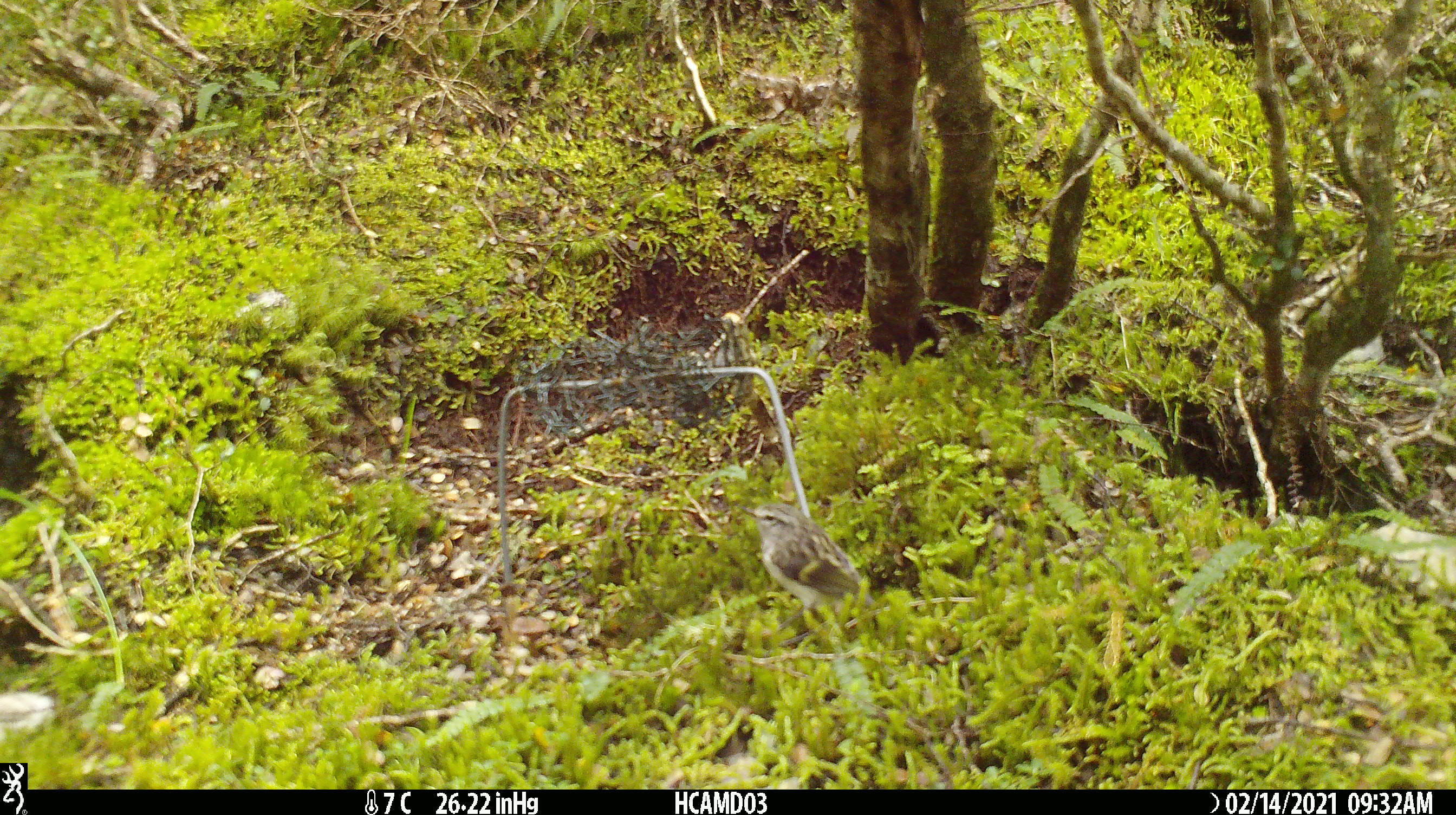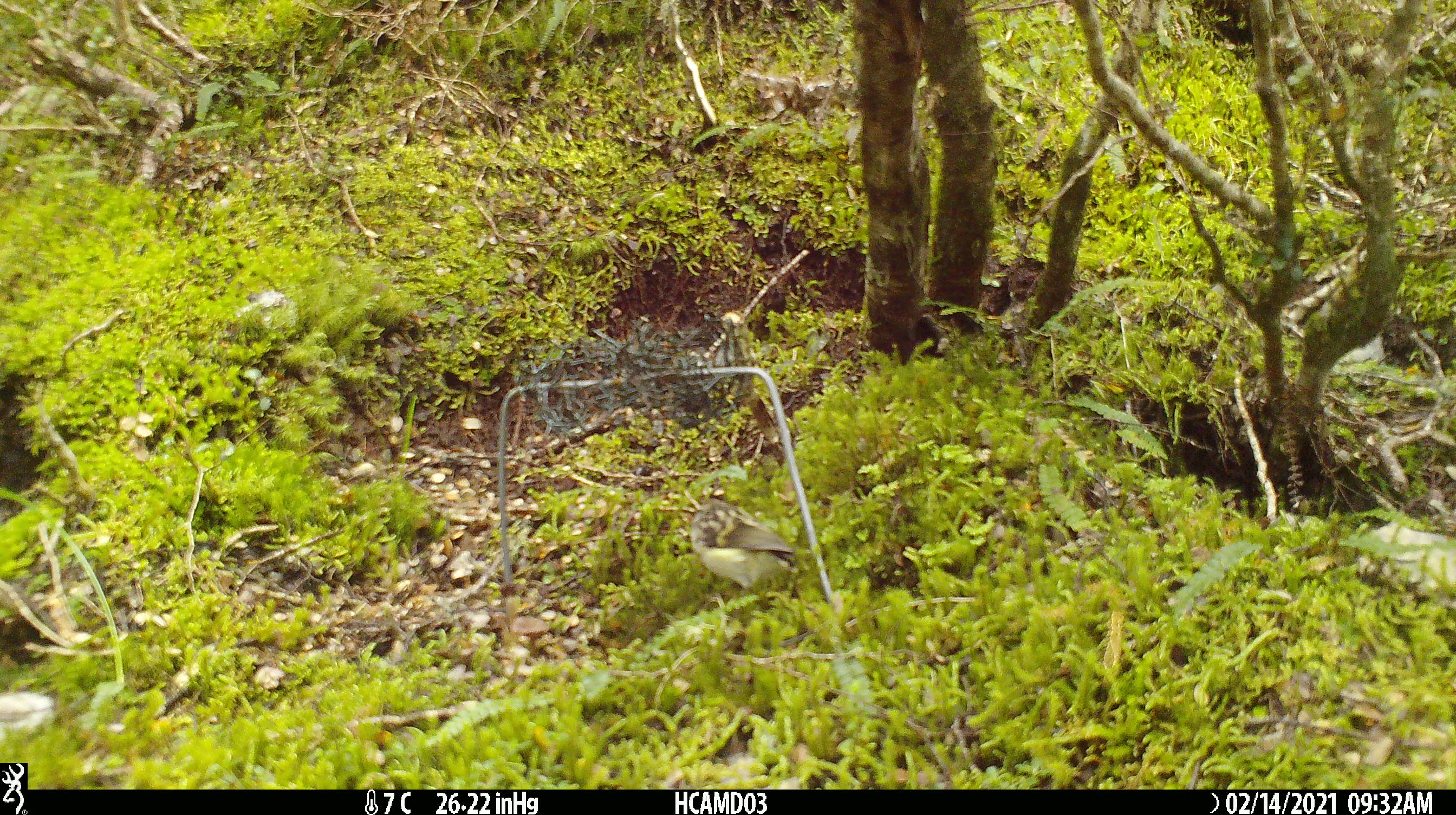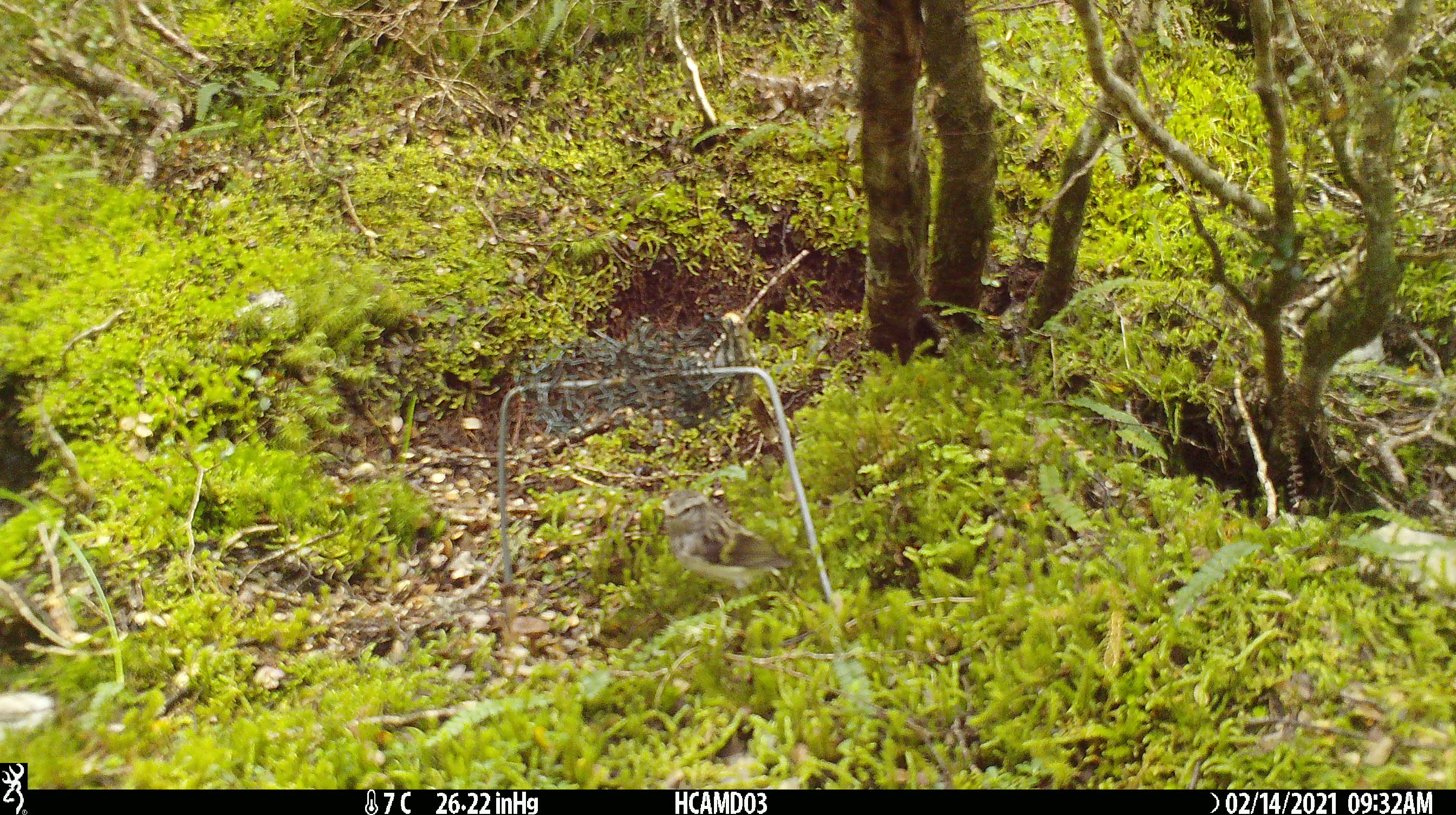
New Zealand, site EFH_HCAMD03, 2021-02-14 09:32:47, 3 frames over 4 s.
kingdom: Animalia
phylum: Chordata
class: Aves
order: Passeriformes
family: Acanthisittidae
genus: Acanthisitta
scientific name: Acanthisitta chloris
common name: rifleman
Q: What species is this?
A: Rifleman (Acanthisitta chloris).